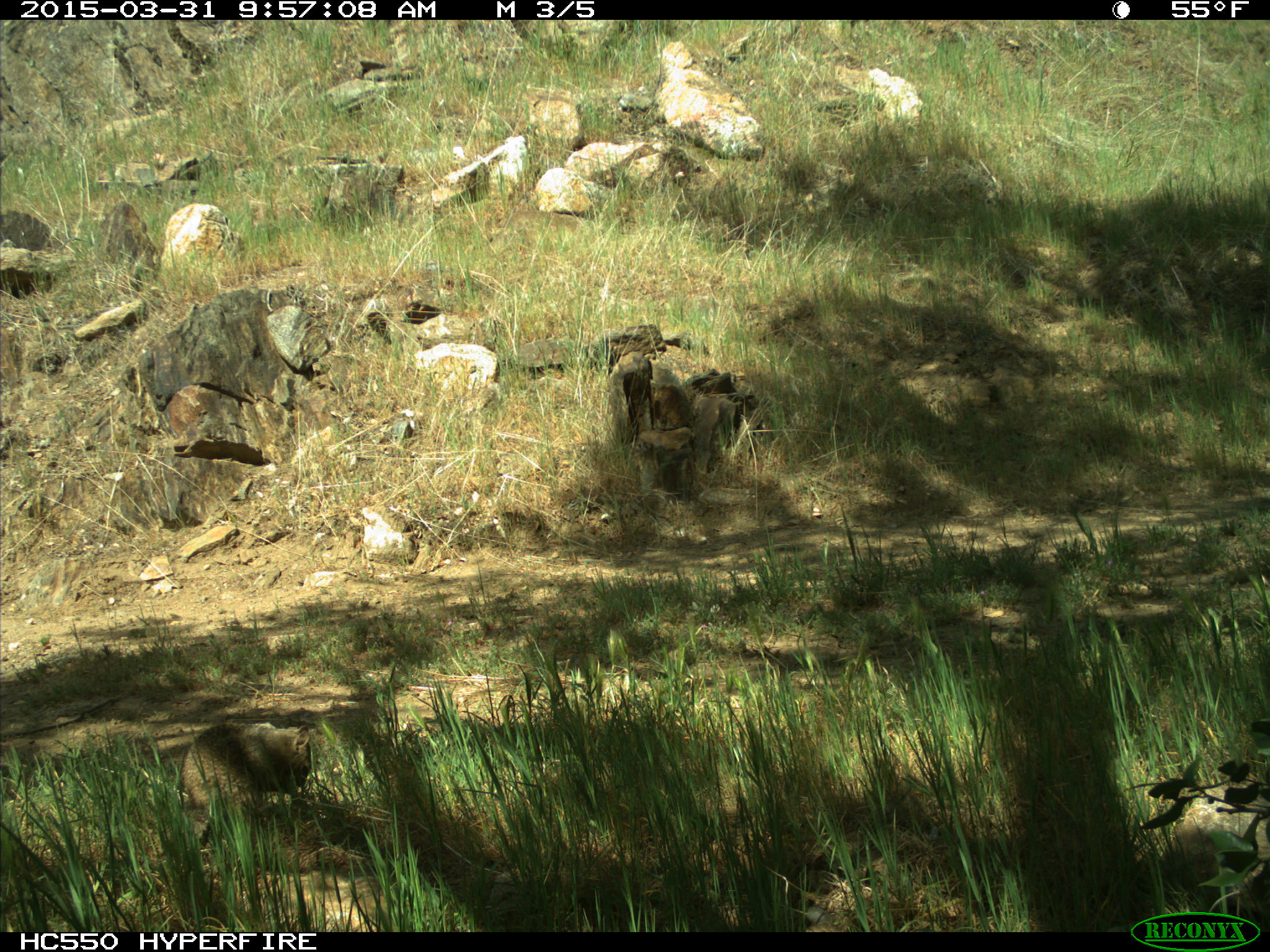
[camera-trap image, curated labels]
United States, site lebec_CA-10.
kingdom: Animalia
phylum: Chordata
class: Mammalia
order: Rodentia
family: Sciuridae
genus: Otospermophilus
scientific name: Otospermophilus beecheyi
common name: california ground squirrel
Otospermophilus beecheyi (california ground squirrel).